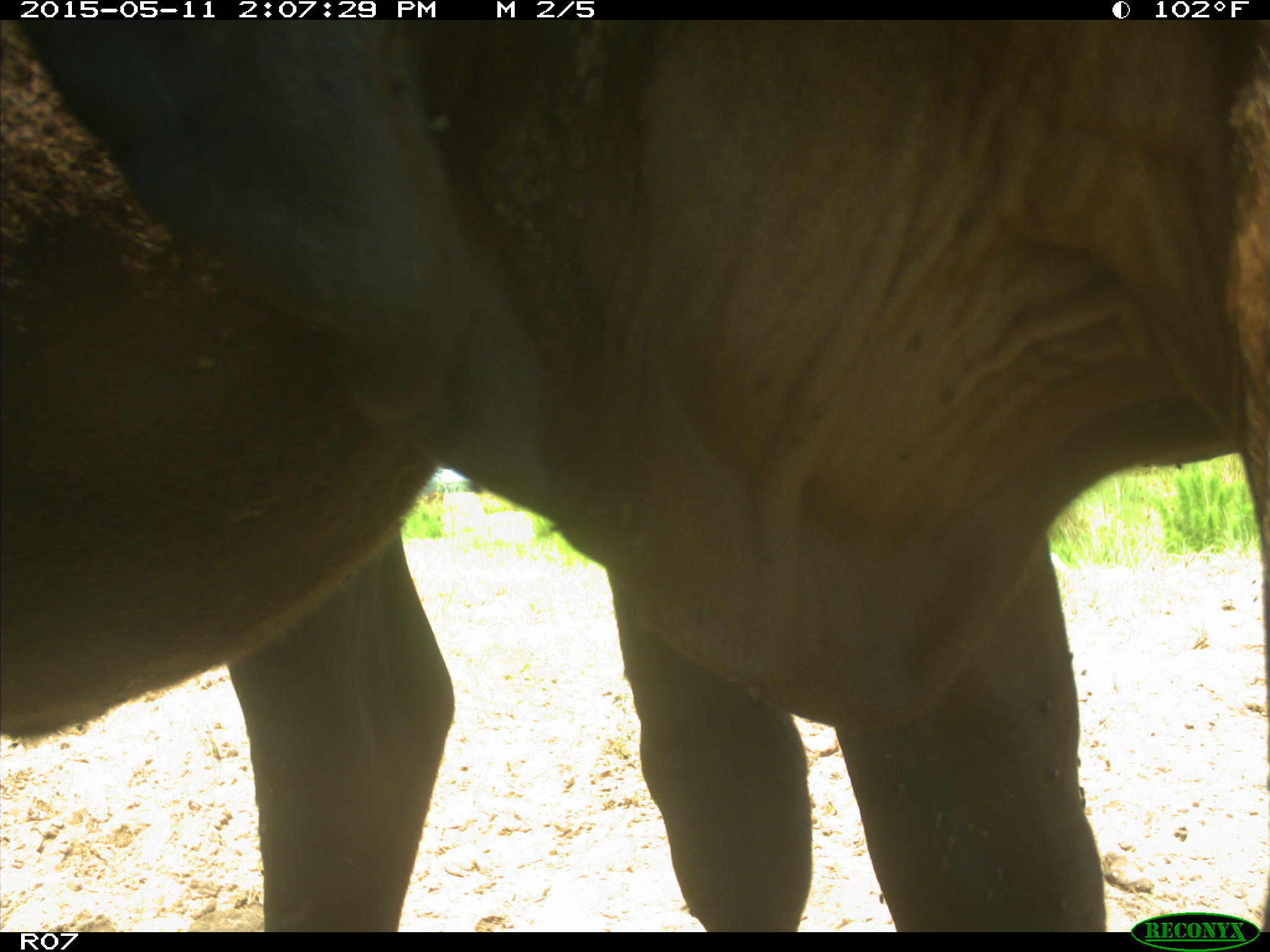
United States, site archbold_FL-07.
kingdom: Animalia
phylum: Chordata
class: Mammalia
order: Artiodactyla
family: Bovidae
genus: Bos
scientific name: Bos taurus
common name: domestic cow